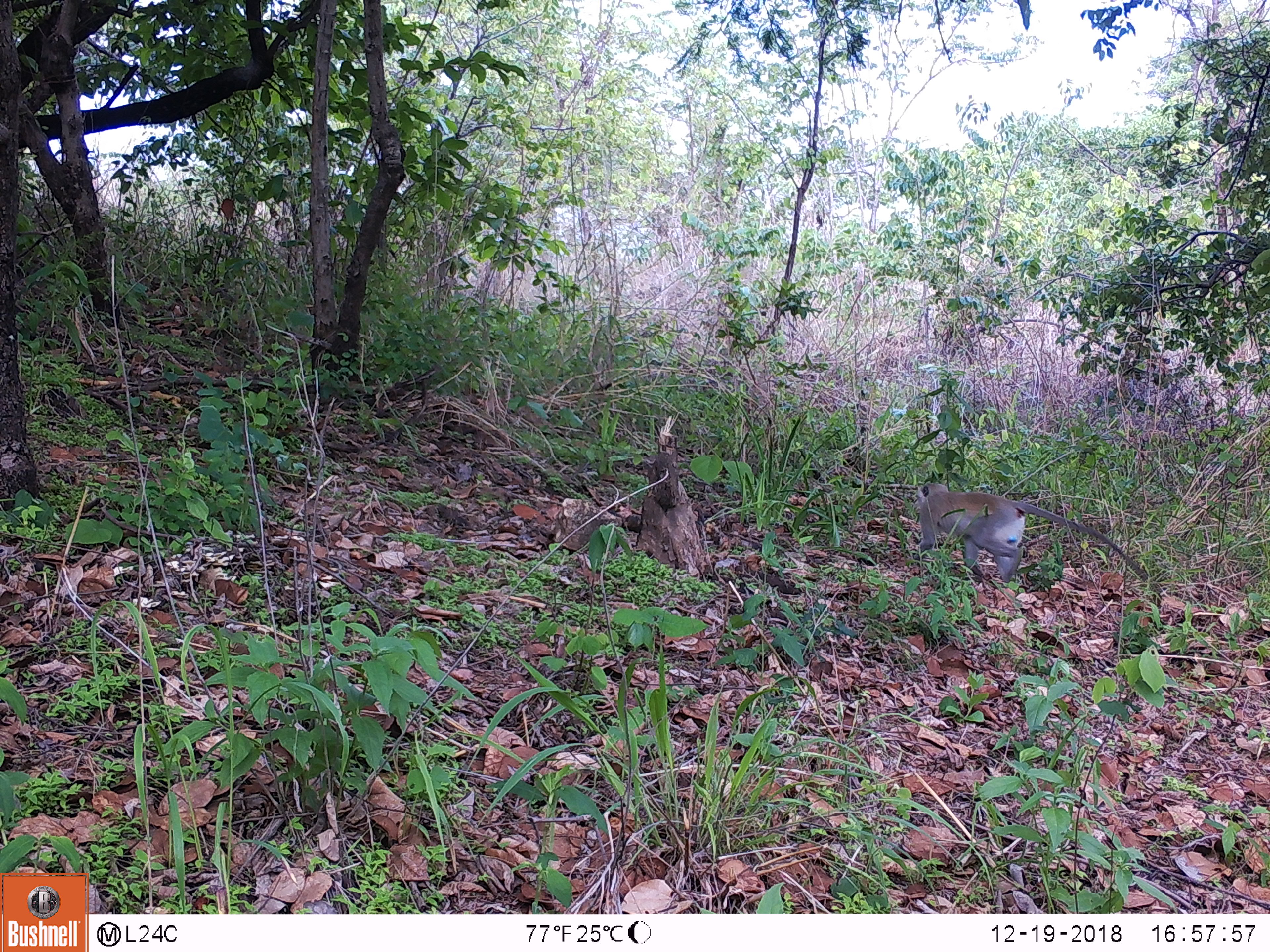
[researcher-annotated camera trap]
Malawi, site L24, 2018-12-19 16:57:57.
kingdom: Animalia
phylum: Chordata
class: Mammalia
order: Primates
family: Cercopithecidae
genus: Chlorocebus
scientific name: Chlorocebus pygerythrus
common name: vervet monkey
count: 1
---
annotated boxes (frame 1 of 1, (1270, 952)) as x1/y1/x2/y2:
vervet monkey: 902/471/1152/601